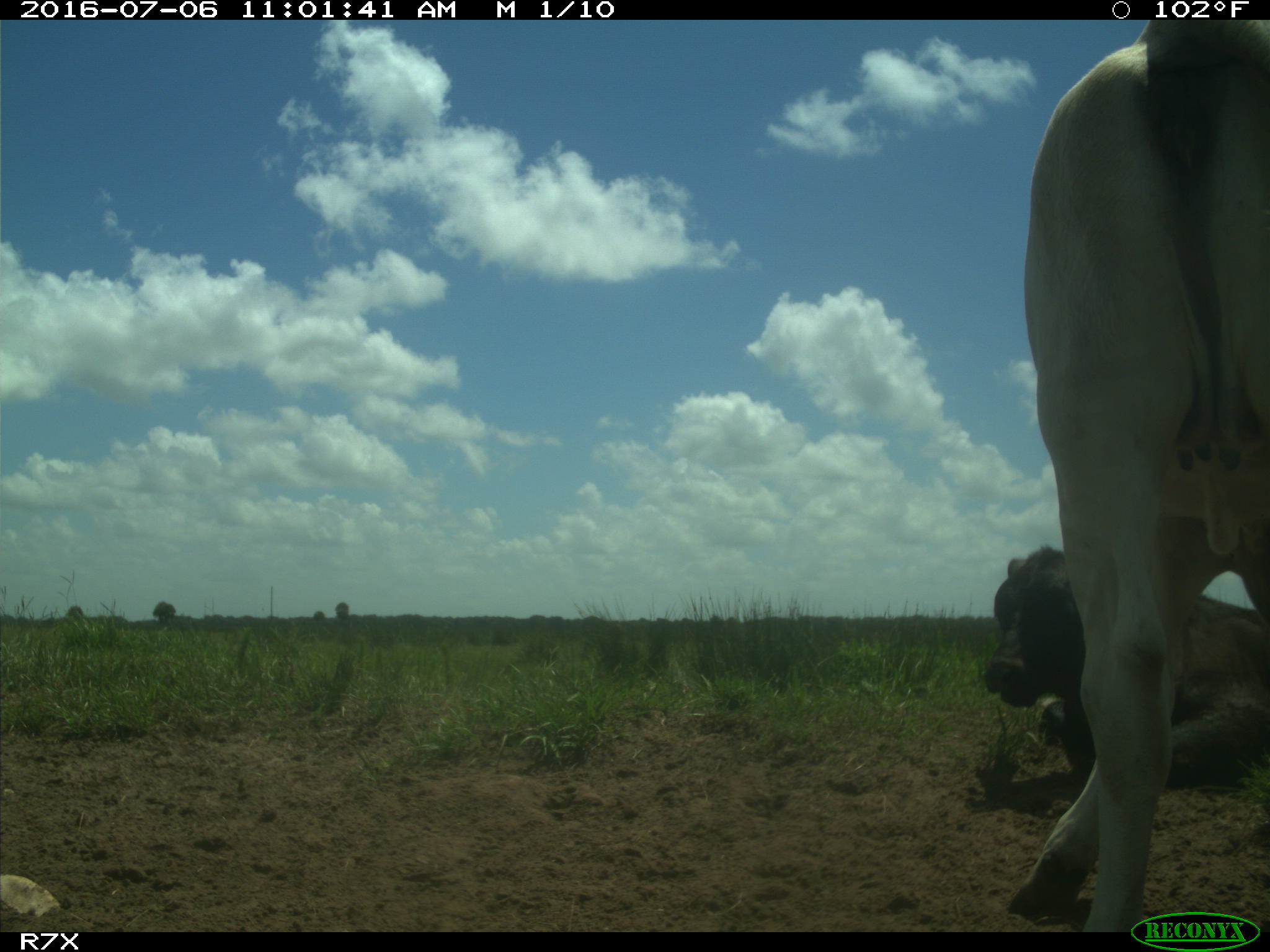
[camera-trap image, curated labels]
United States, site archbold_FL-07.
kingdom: Animalia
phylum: Chordata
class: Mammalia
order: Artiodactyla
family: Bovidae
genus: Bos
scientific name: Bos taurus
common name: domestic cow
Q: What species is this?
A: Bos taurus (domestic cow).